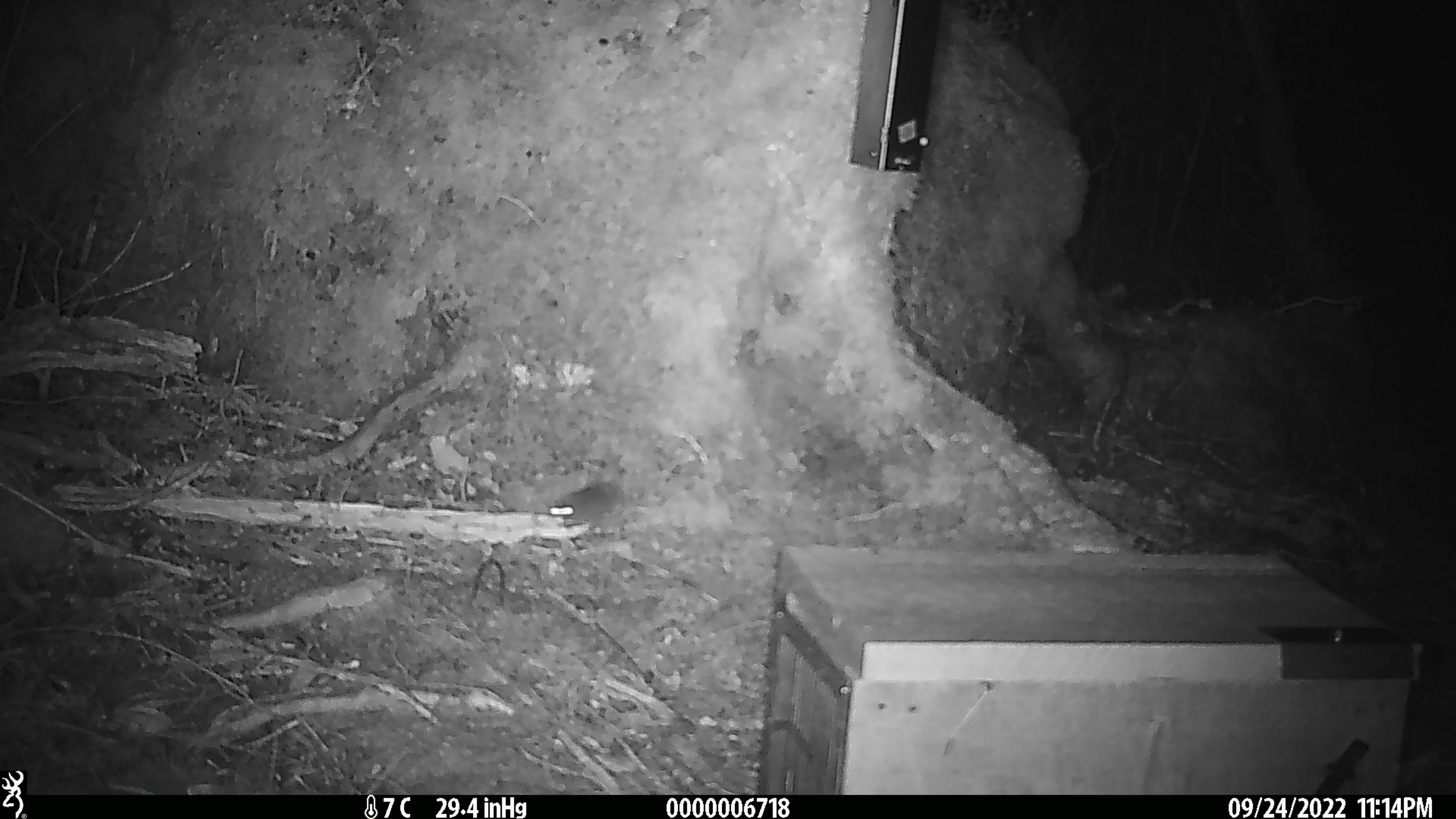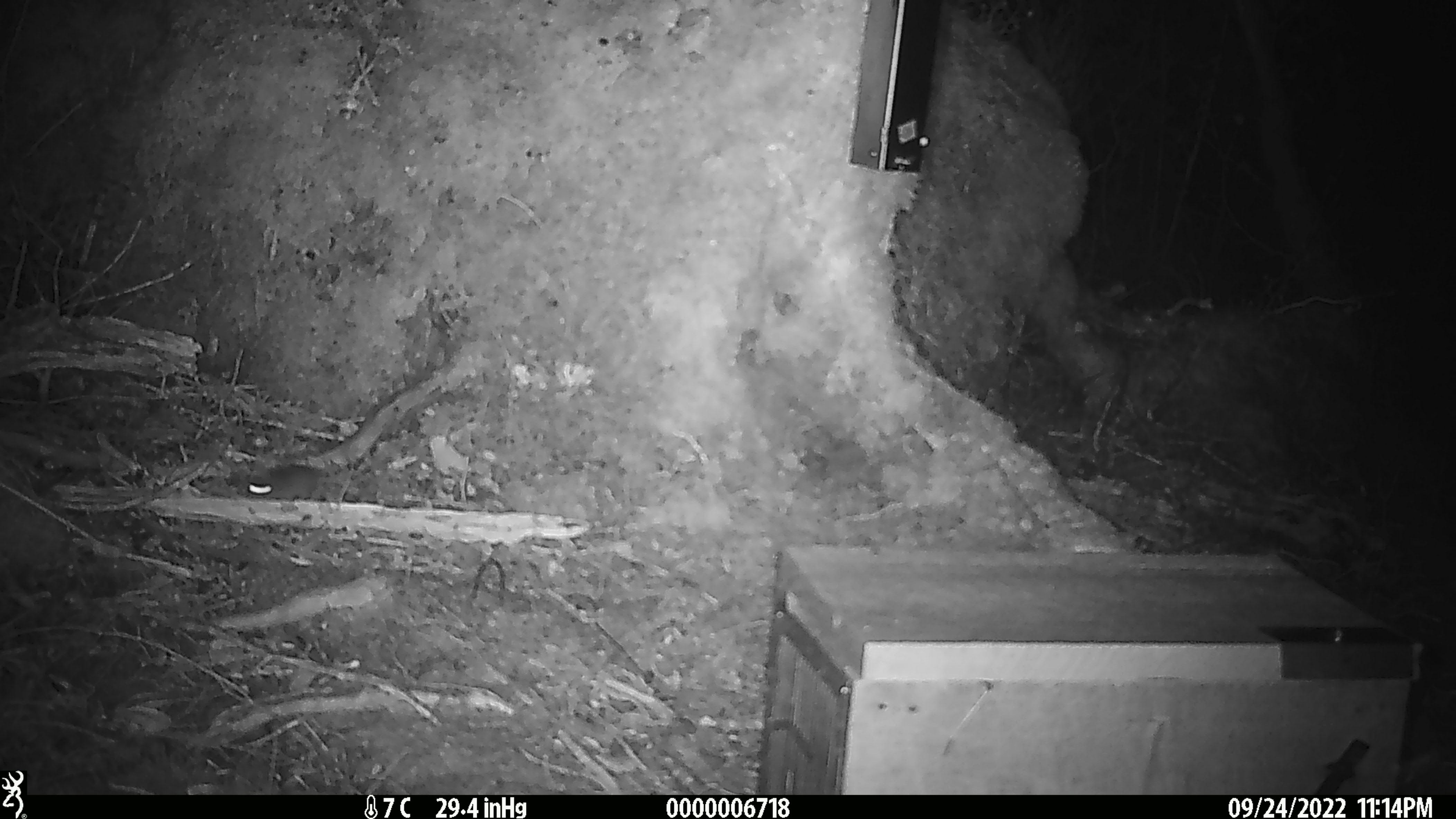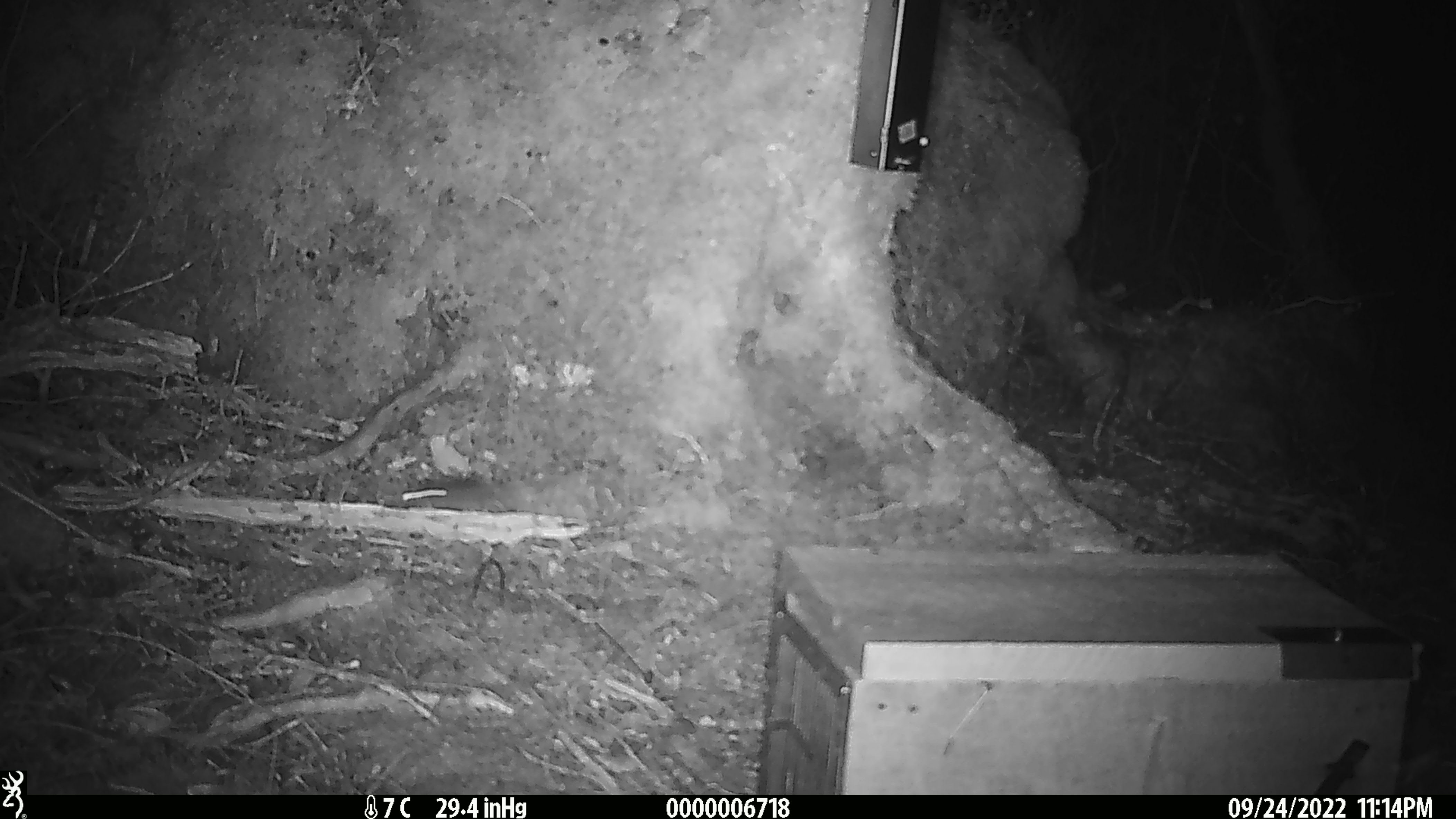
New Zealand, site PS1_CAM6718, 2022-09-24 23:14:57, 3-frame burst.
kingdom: Animalia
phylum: Chordata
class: Mammalia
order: Rodentia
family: Muridae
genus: Mus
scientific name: Mus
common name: mouse